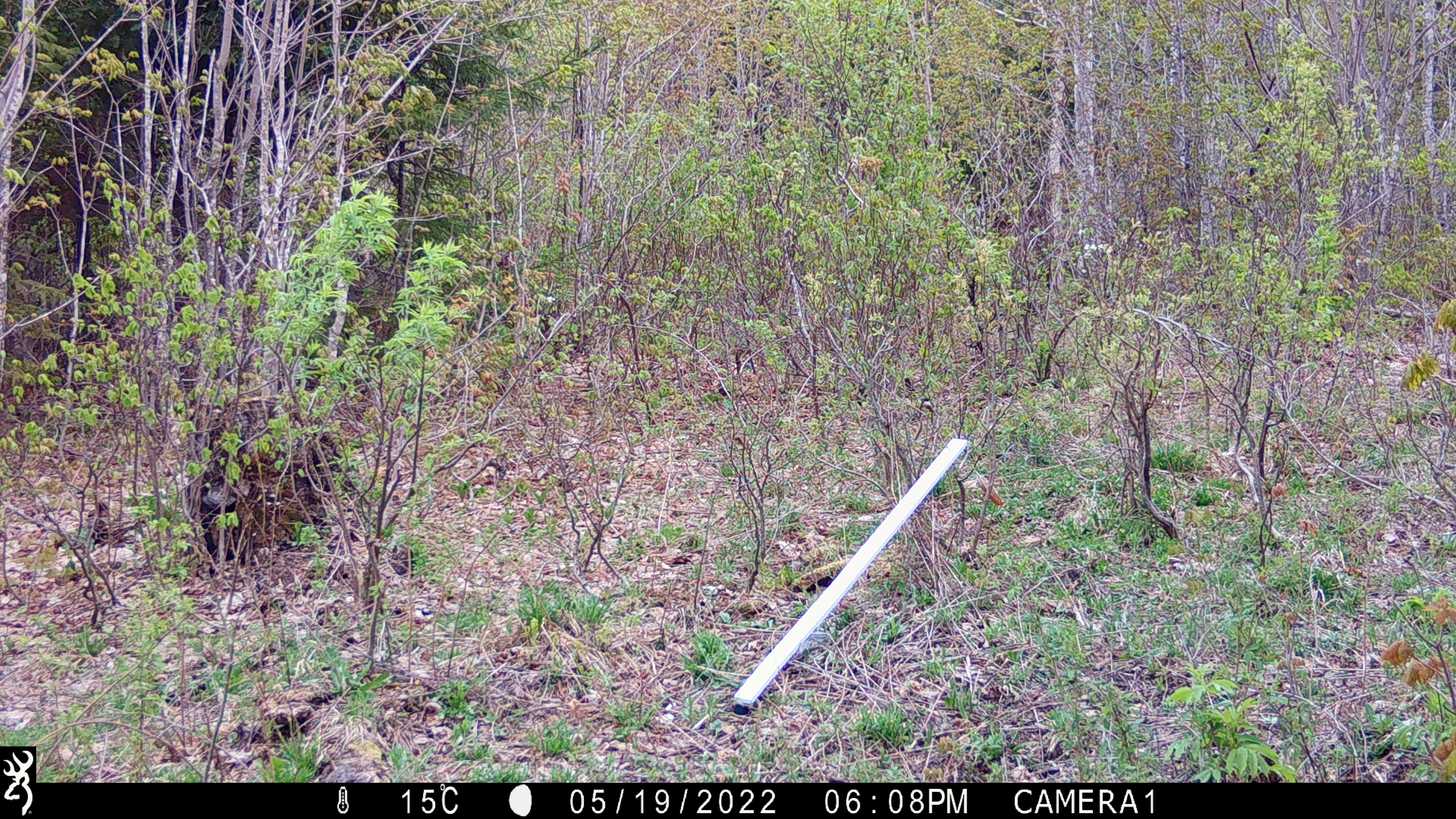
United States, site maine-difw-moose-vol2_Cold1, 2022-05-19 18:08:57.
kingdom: Animalia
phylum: Chordata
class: Mammalia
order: Artiodactyla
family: Cervidae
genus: Alces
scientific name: Alces alces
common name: moose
Moose (Alces alces).